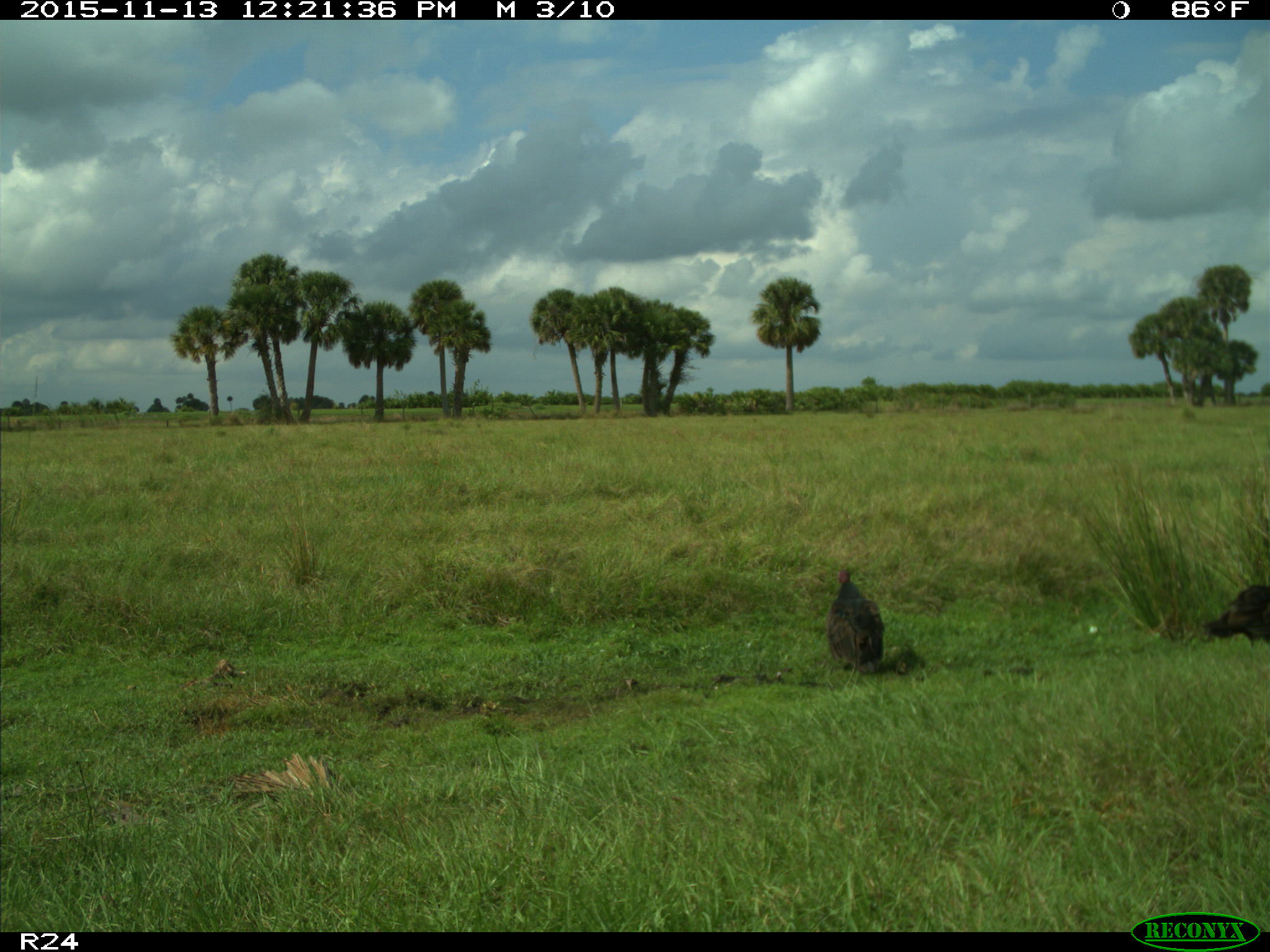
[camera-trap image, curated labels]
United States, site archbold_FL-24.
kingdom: Animalia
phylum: Chordata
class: Aves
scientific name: Aves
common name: birds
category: unidentified bird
Unidentified bird (birds) (Aves).